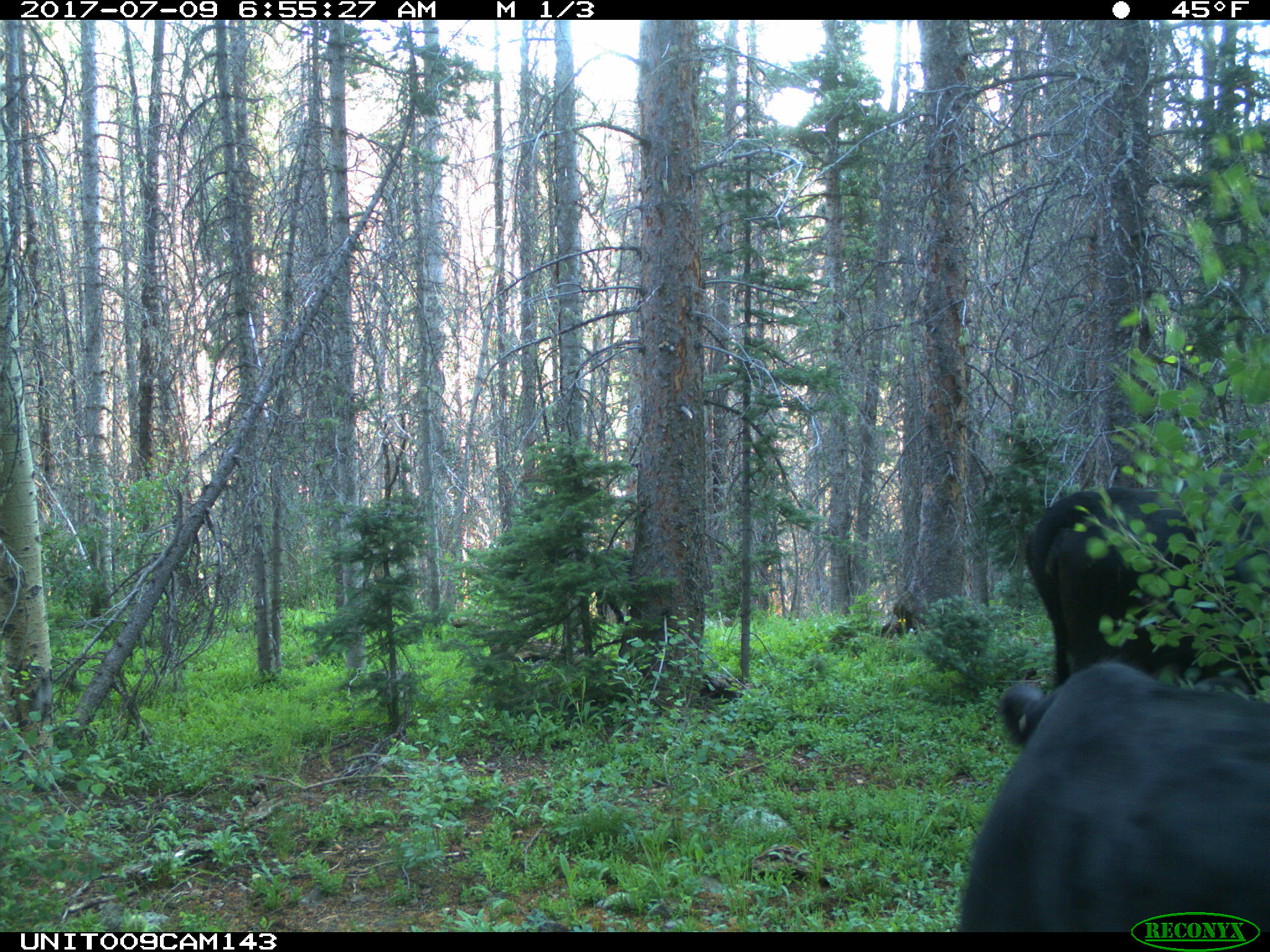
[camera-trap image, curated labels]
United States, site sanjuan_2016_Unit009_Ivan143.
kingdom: Animalia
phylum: Chordata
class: Mammalia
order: Artiodactyla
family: Bovidae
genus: Bos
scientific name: Bos taurus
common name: domestic cow